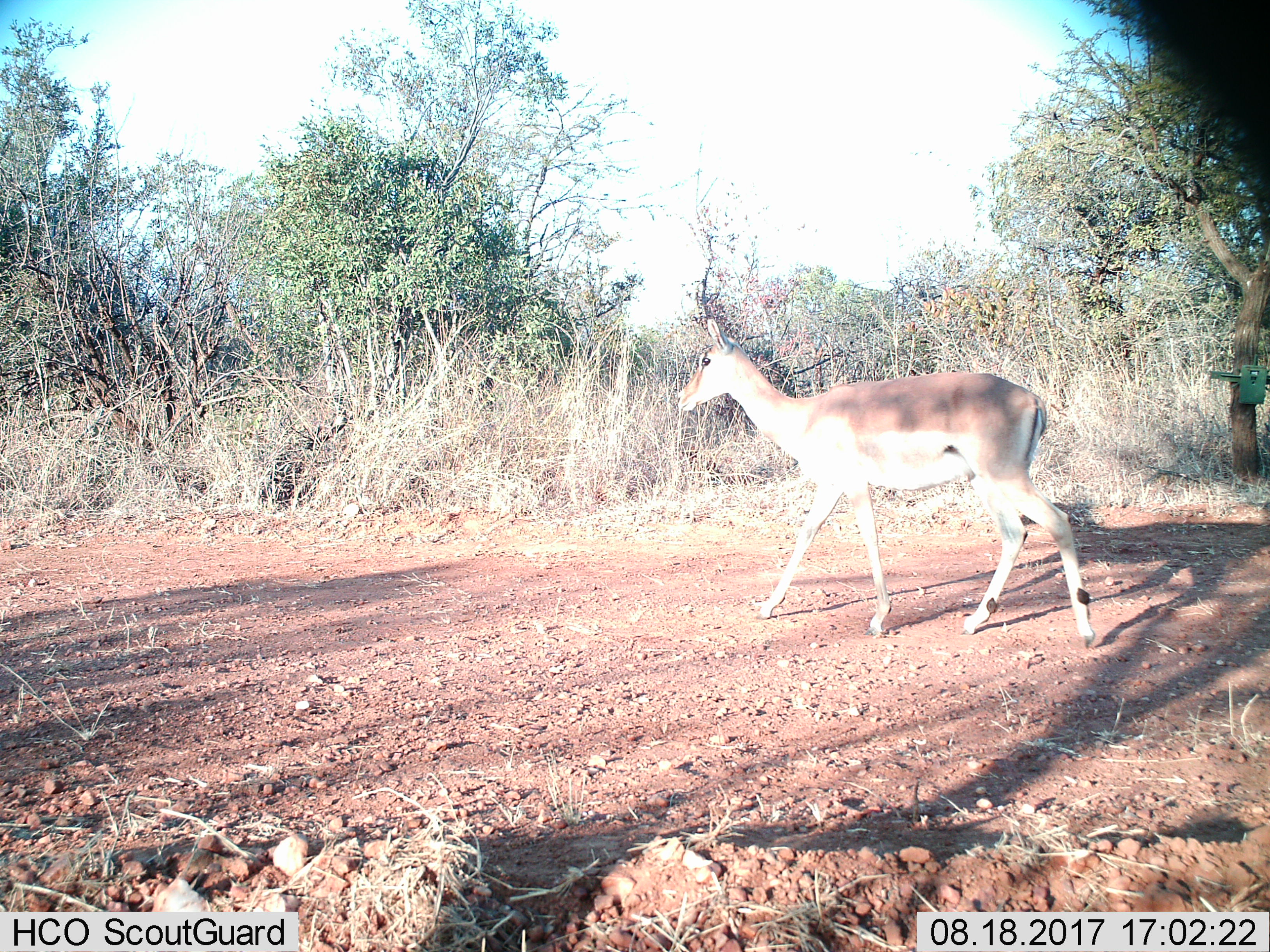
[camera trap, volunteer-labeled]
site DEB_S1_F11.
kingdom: Animalia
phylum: Chordata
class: Mammalia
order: Artiodactyla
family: Bovidae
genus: Aepyceros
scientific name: Aepyceros melampus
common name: impala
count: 1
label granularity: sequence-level